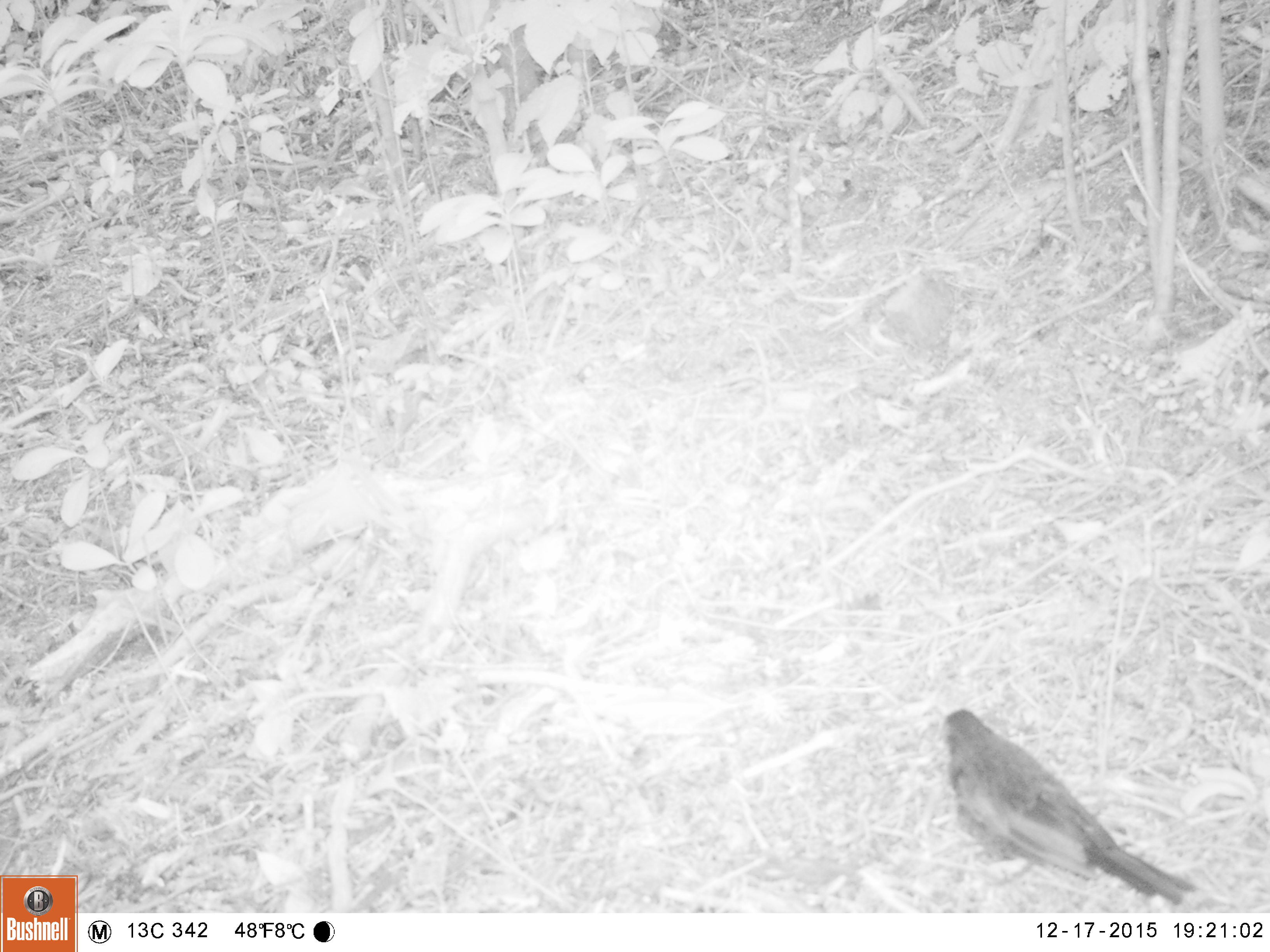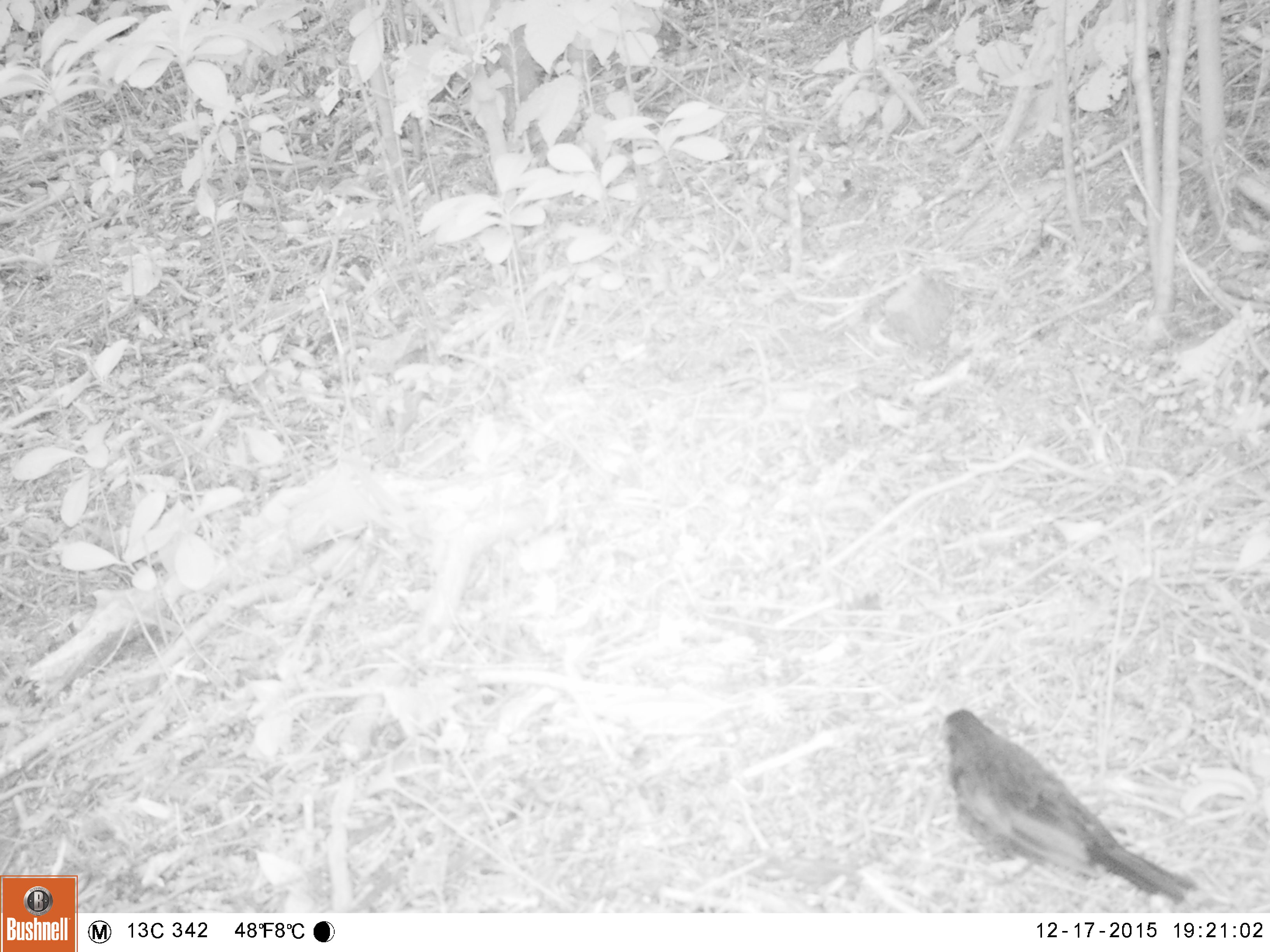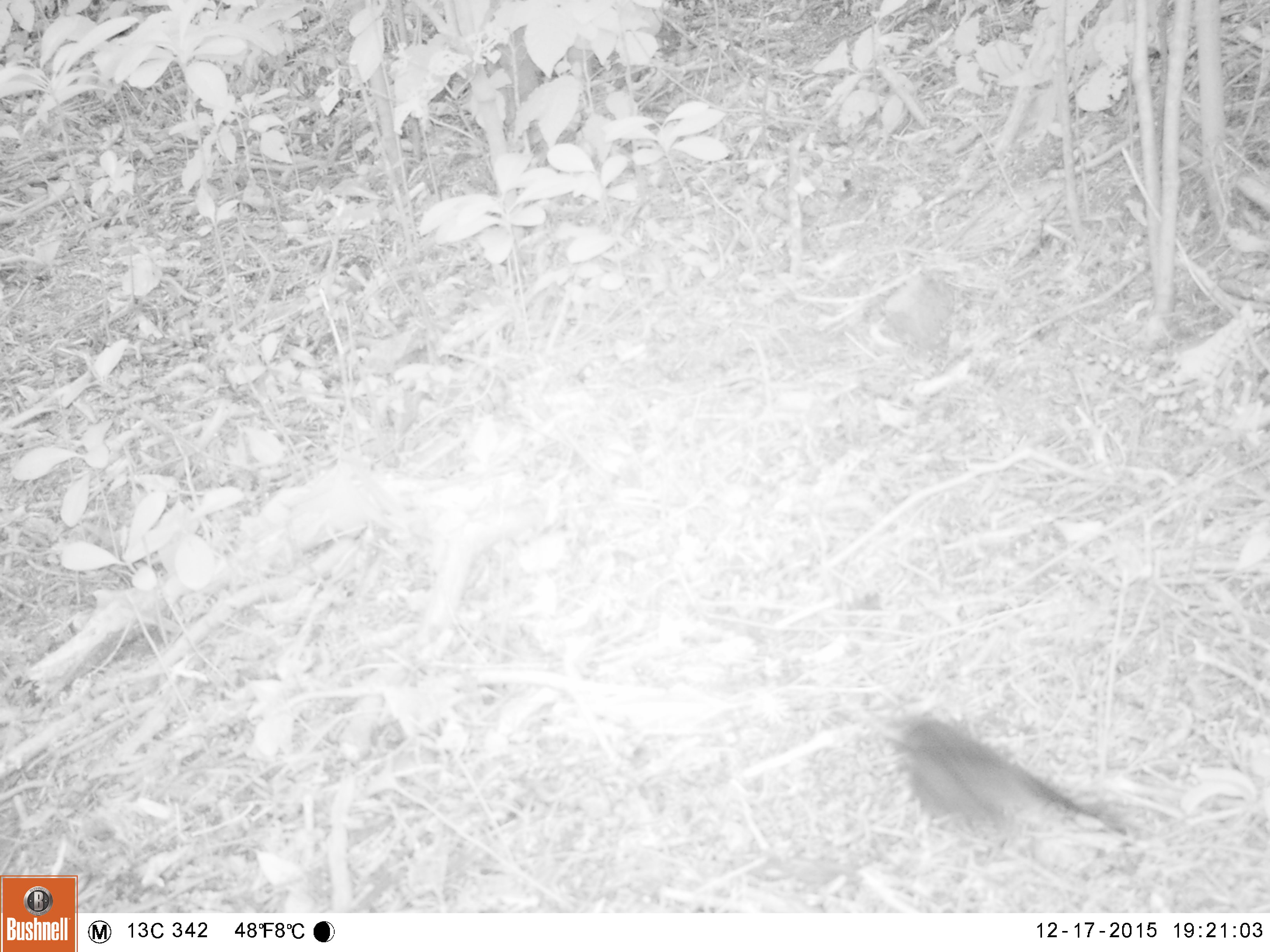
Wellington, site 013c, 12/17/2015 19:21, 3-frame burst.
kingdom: Animalia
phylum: Chordata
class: Aves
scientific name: Aves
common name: bird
Bird (Aves).